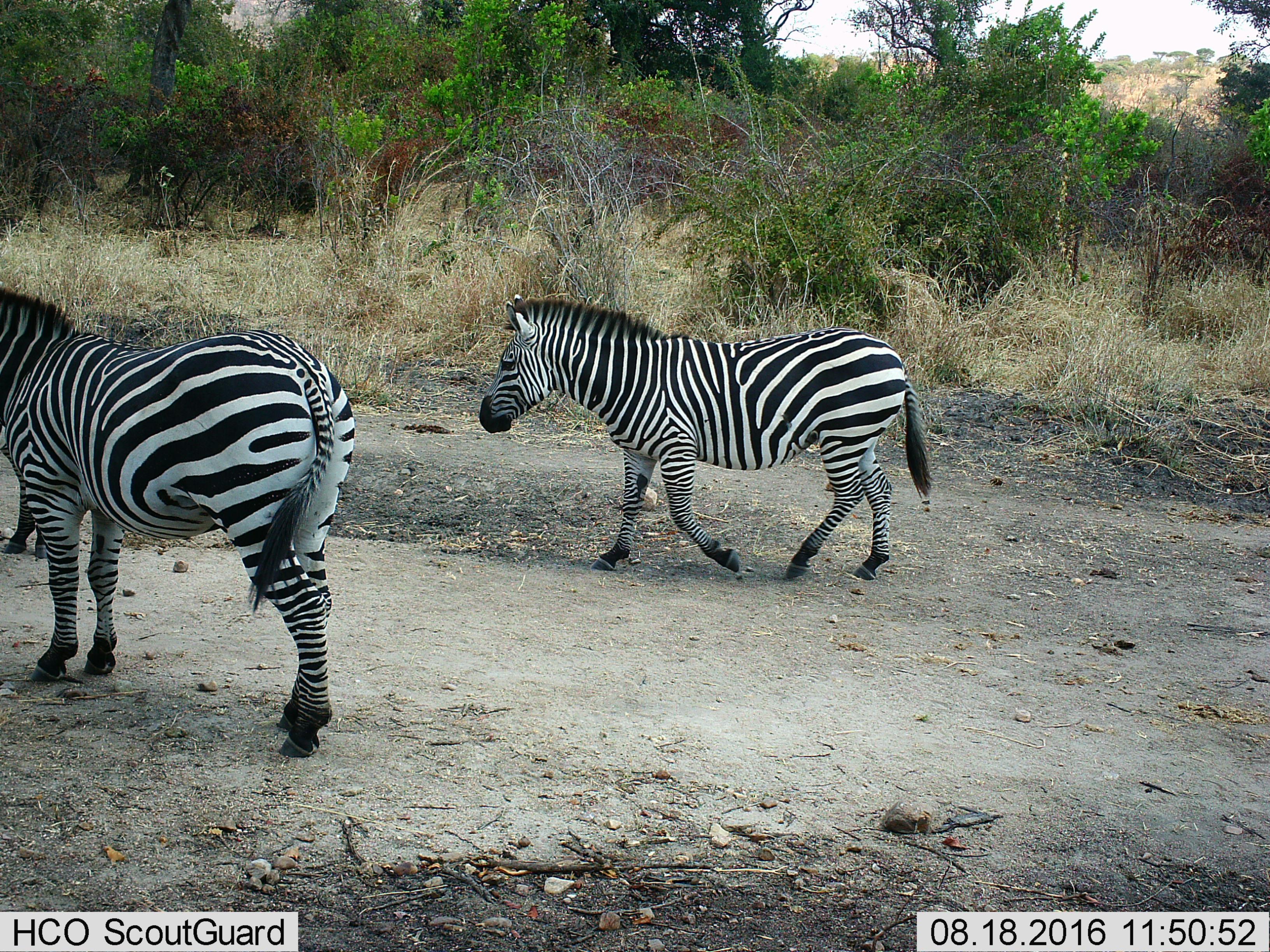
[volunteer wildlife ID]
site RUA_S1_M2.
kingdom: Animalia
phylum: Chordata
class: Mammalia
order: Perissodactyla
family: Equidae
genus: Equus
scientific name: Equus quagga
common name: plains zebra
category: zebraplains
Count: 3.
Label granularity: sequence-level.